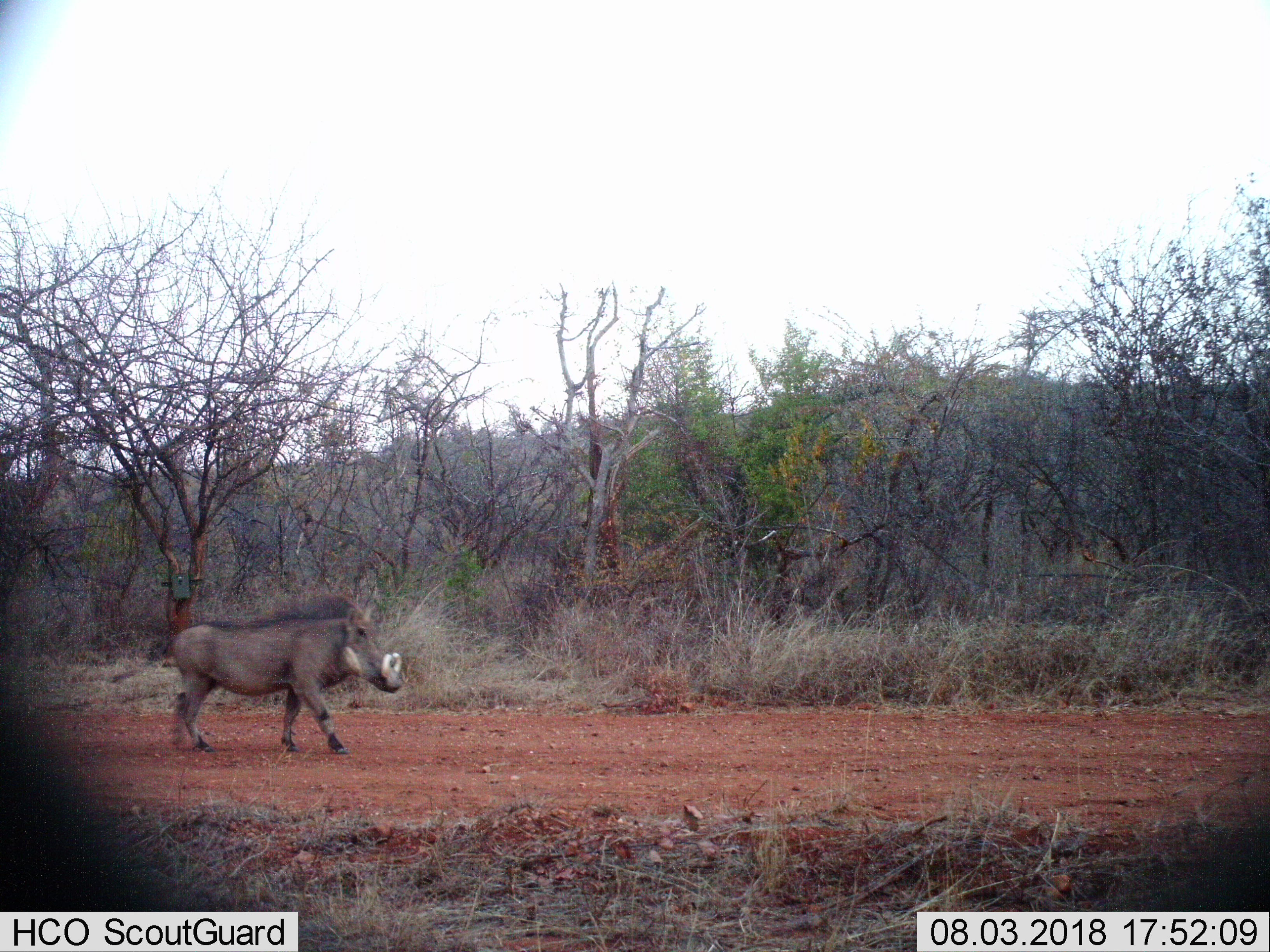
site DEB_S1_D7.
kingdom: Animalia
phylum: Chordata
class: Mammalia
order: Artiodactyla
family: Suidae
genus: Phacochoerus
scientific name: Phacochoerus africanus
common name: warthog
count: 1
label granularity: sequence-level